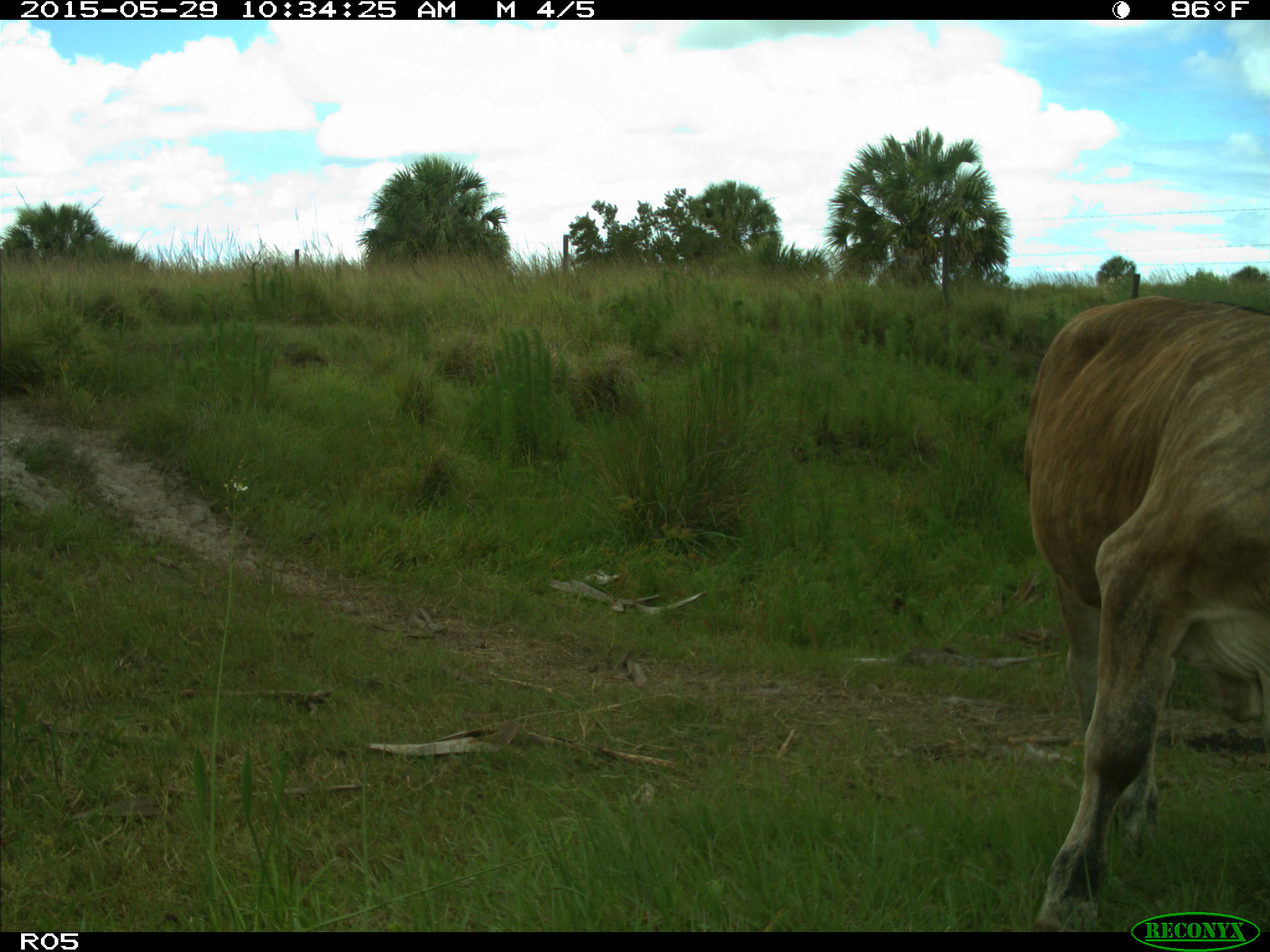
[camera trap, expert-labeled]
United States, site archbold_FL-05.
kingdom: Animalia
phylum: Chordata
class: Mammalia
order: Artiodactyla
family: Bovidae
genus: Bos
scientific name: Bos taurus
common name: domestic cow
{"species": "Bos taurus (domestic cow)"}